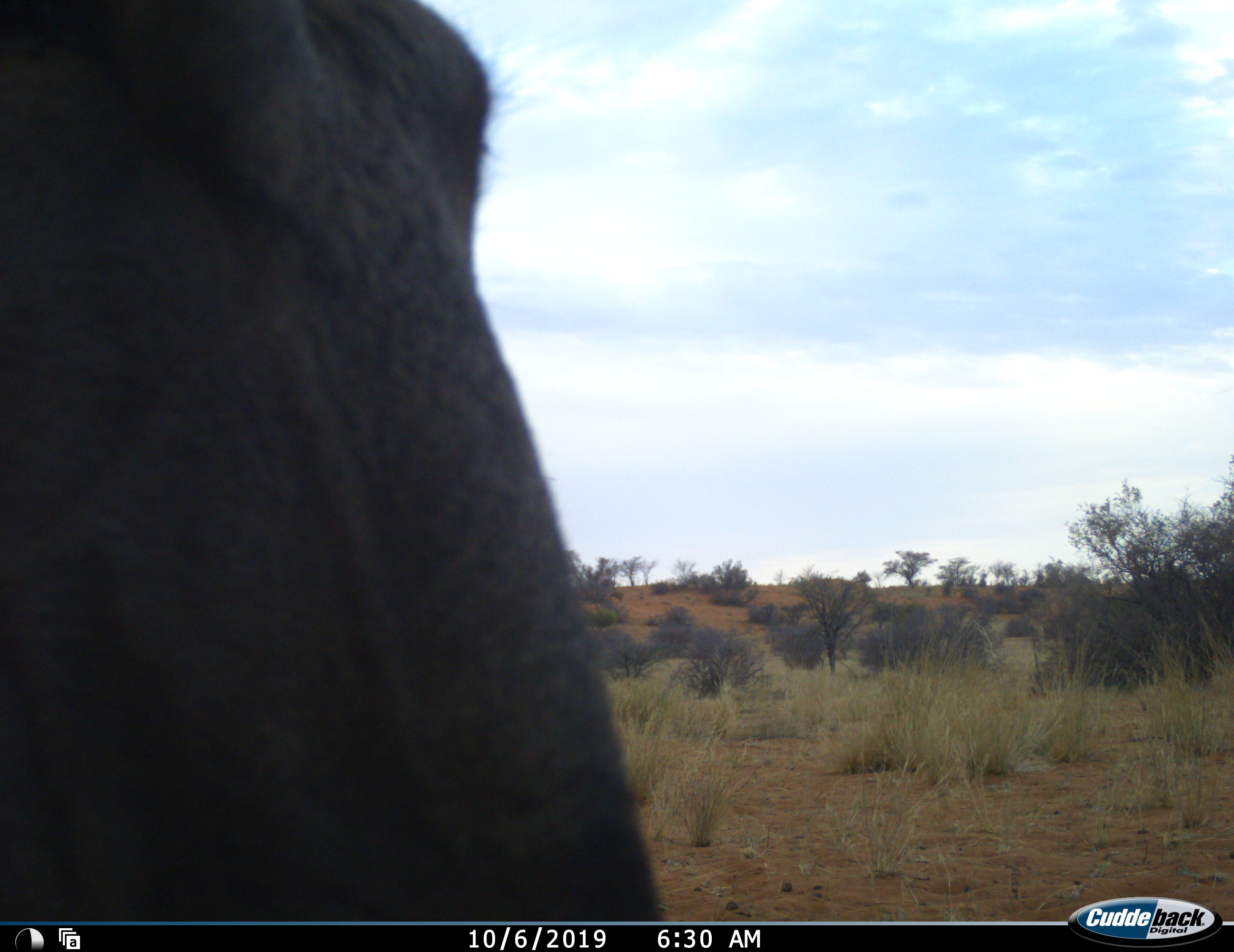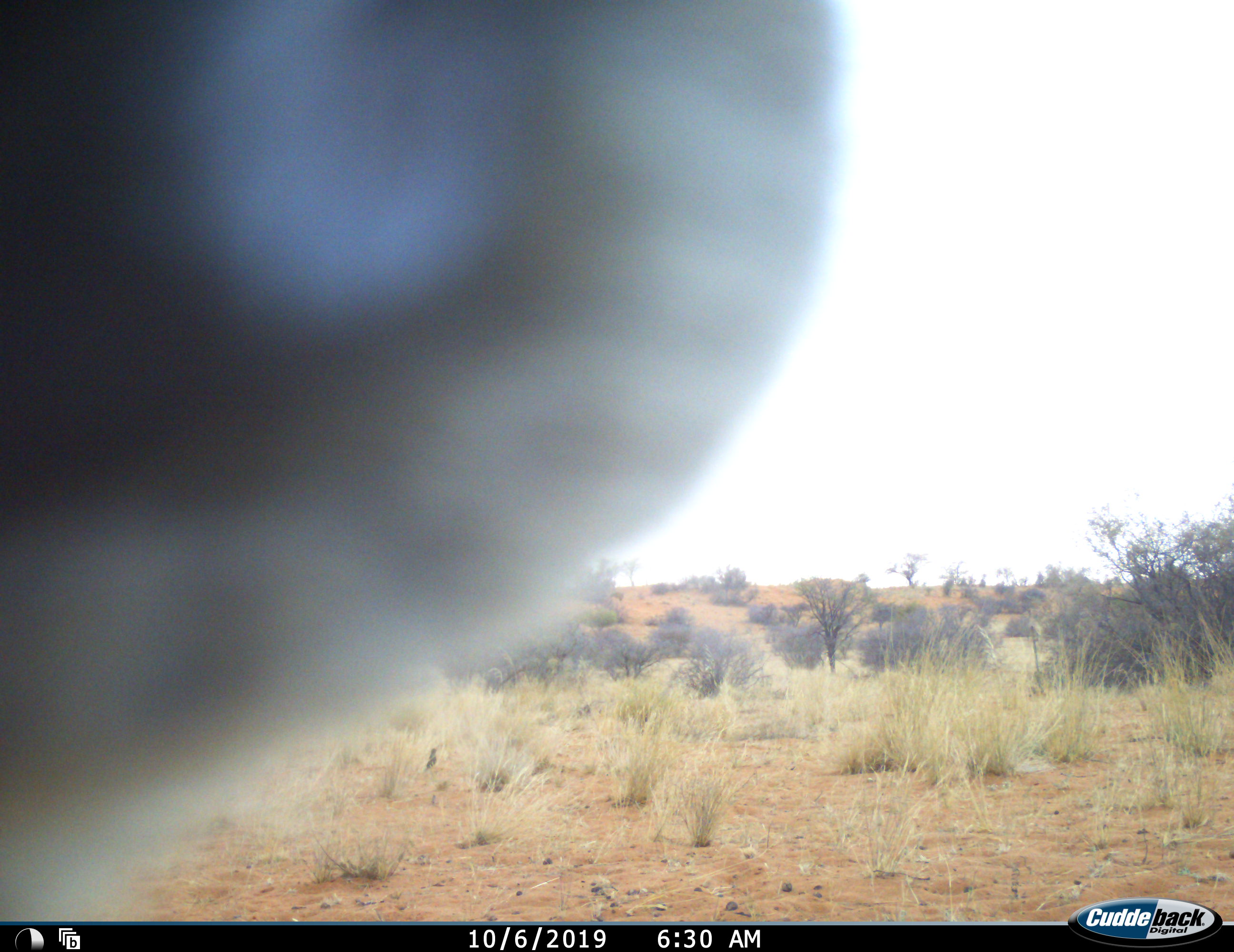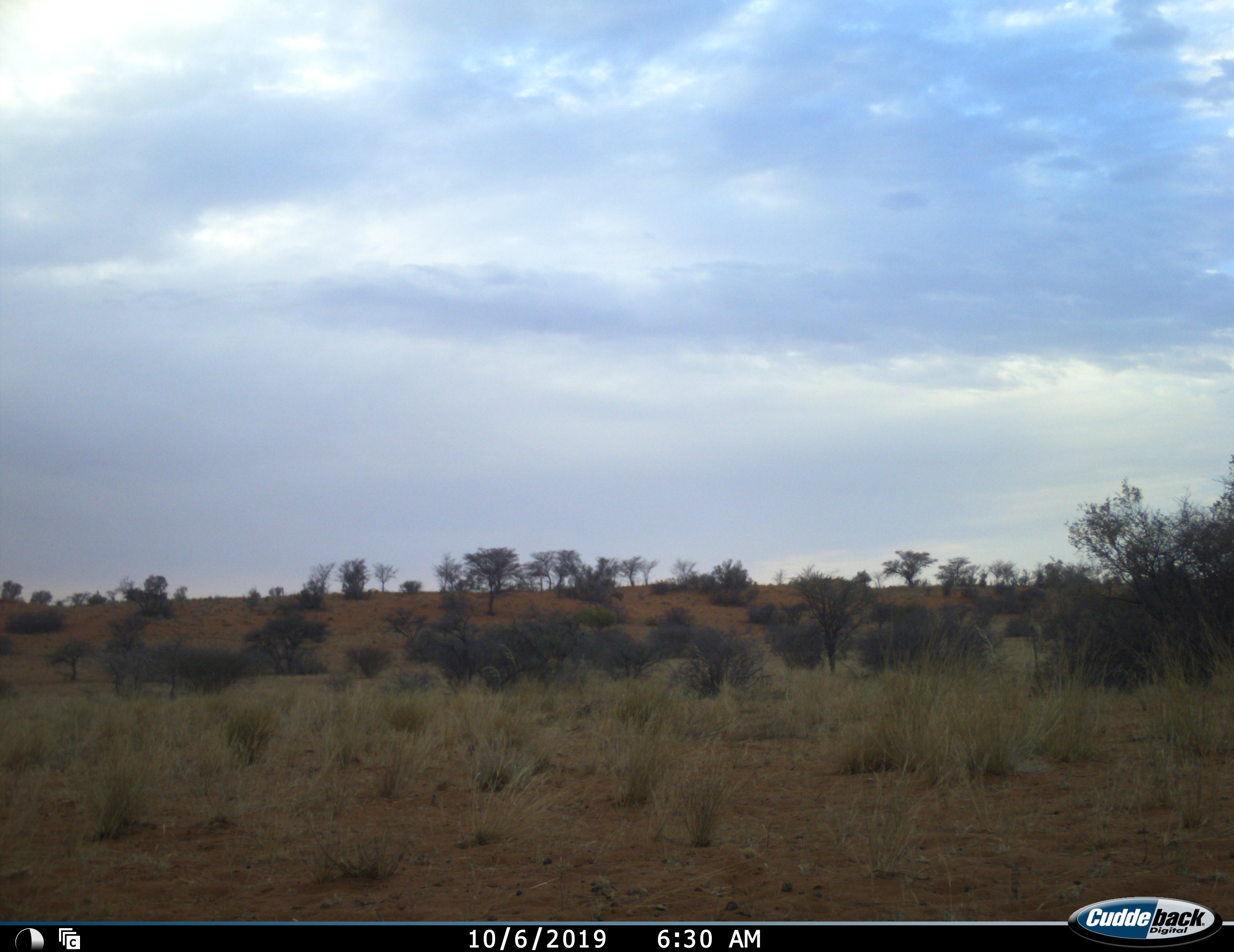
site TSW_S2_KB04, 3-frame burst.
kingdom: Animalia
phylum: Chordata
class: Mammalia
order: Artiodactyla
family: Bovidae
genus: Connochaetes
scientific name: Connochaetes taurinus taurinus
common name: blue wildebeest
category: wildebeestblue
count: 1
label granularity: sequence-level